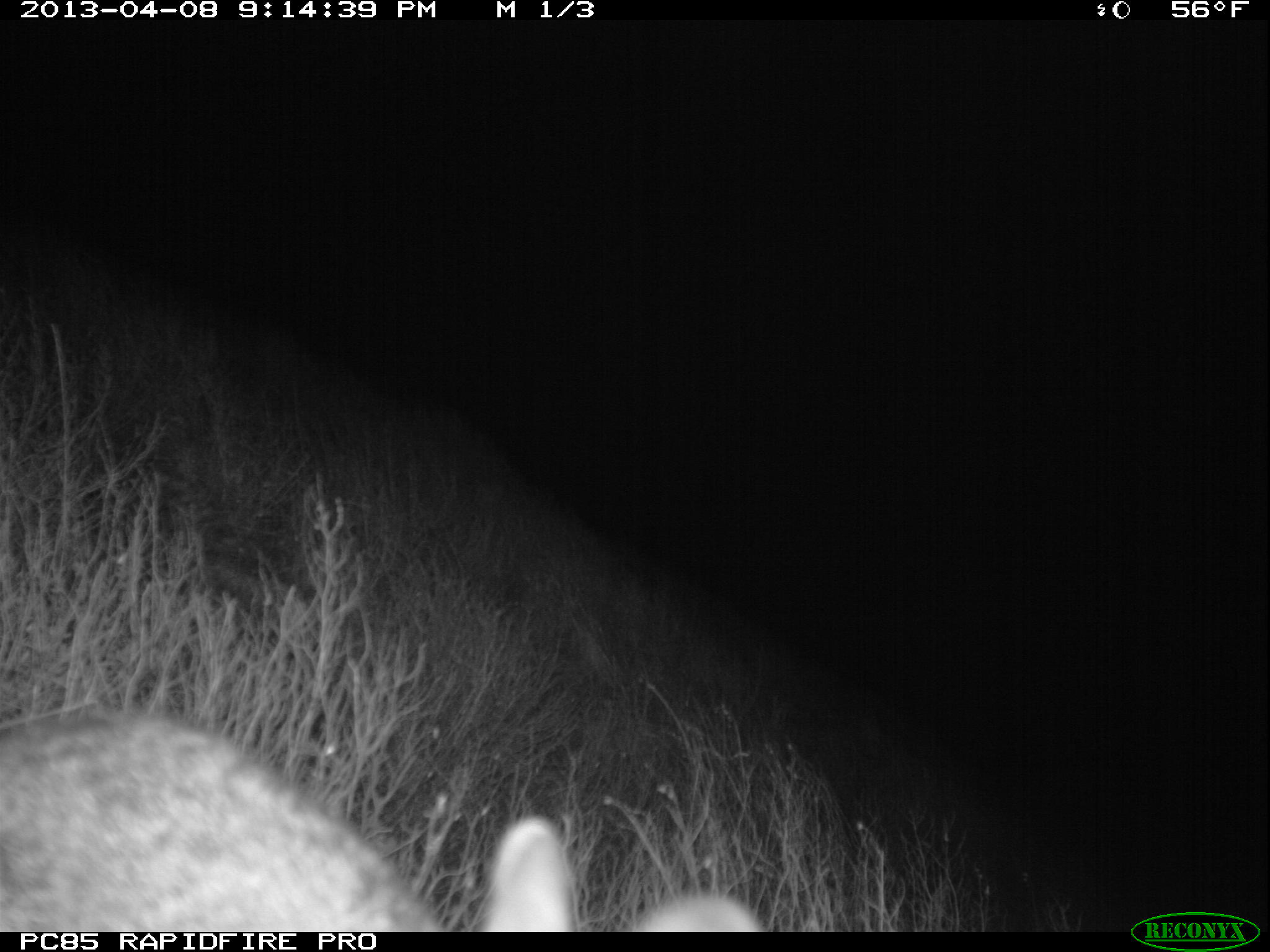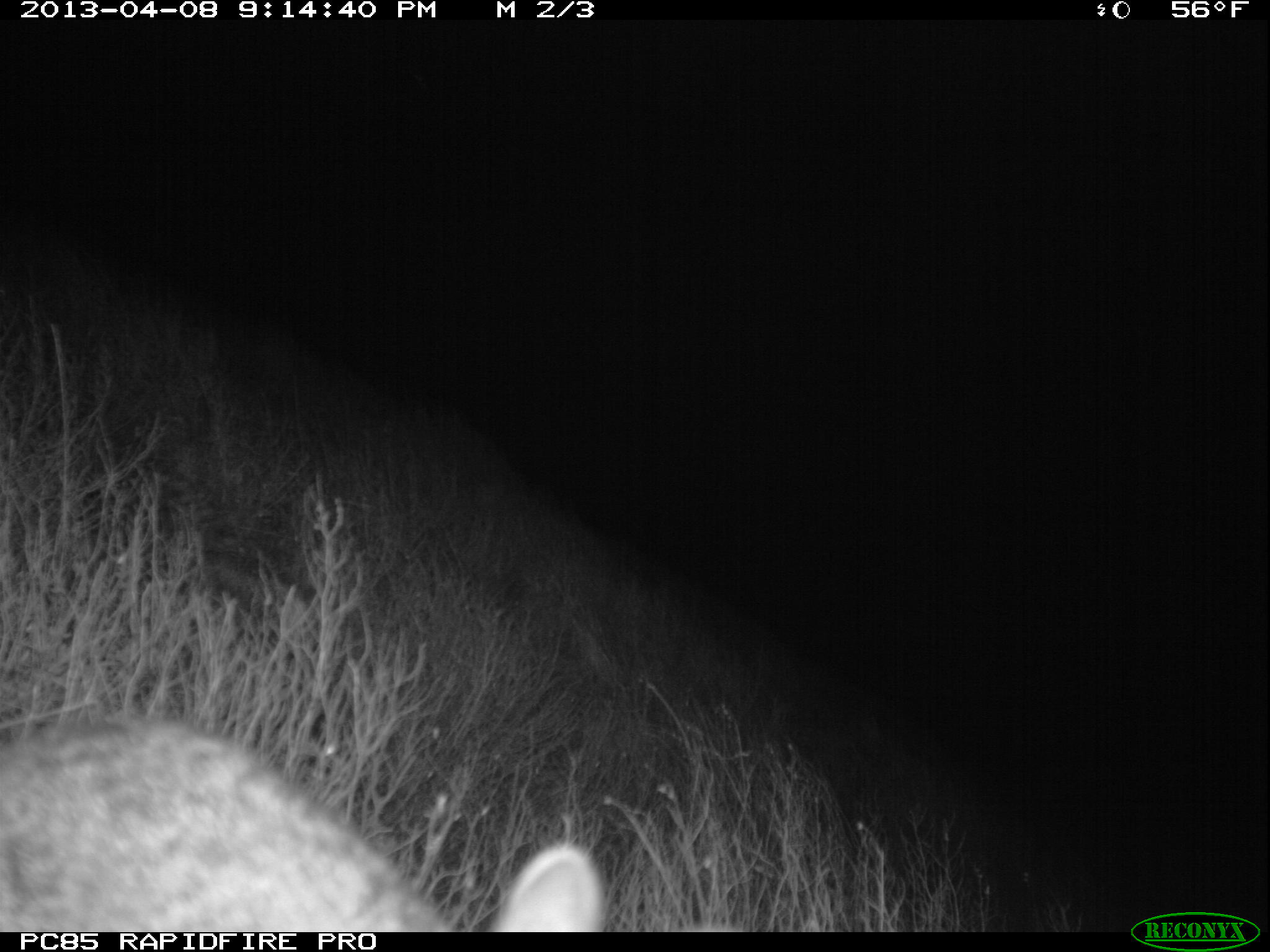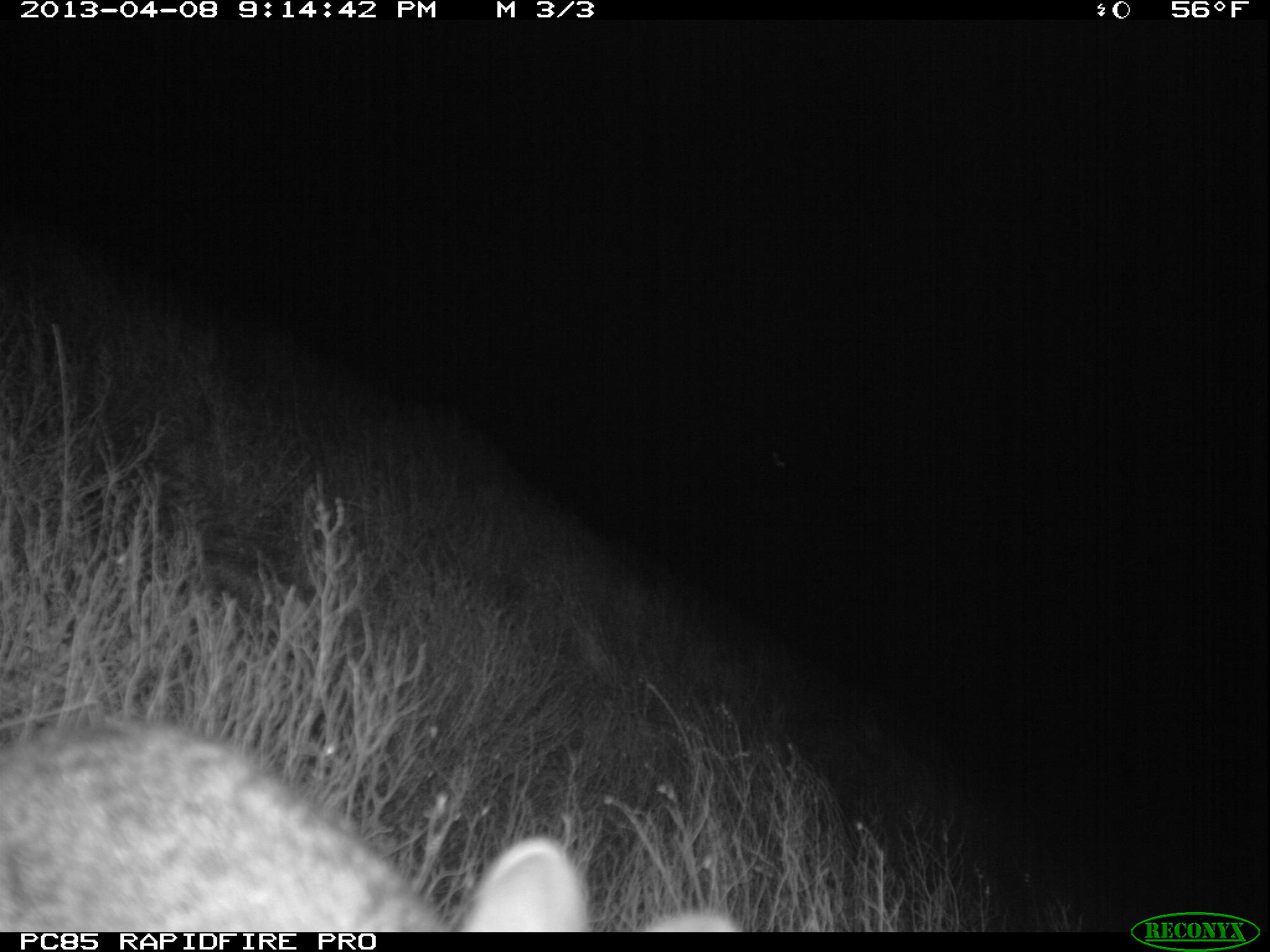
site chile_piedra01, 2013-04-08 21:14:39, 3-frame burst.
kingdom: Animalia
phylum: Chordata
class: Mammalia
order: Lagomorpha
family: Leporidae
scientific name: Leporidae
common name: rabbits and hares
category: rabbit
Rabbit (rabbits and hares) (Leporidae).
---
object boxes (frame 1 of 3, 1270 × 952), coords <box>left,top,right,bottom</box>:
rabbit: <box>0,702,770,932</box>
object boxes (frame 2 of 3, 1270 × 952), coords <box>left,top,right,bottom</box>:
rabbit: <box>0,713,597,931</box>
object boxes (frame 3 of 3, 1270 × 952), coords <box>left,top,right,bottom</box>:
rabbit: <box>0,715,734,933</box>